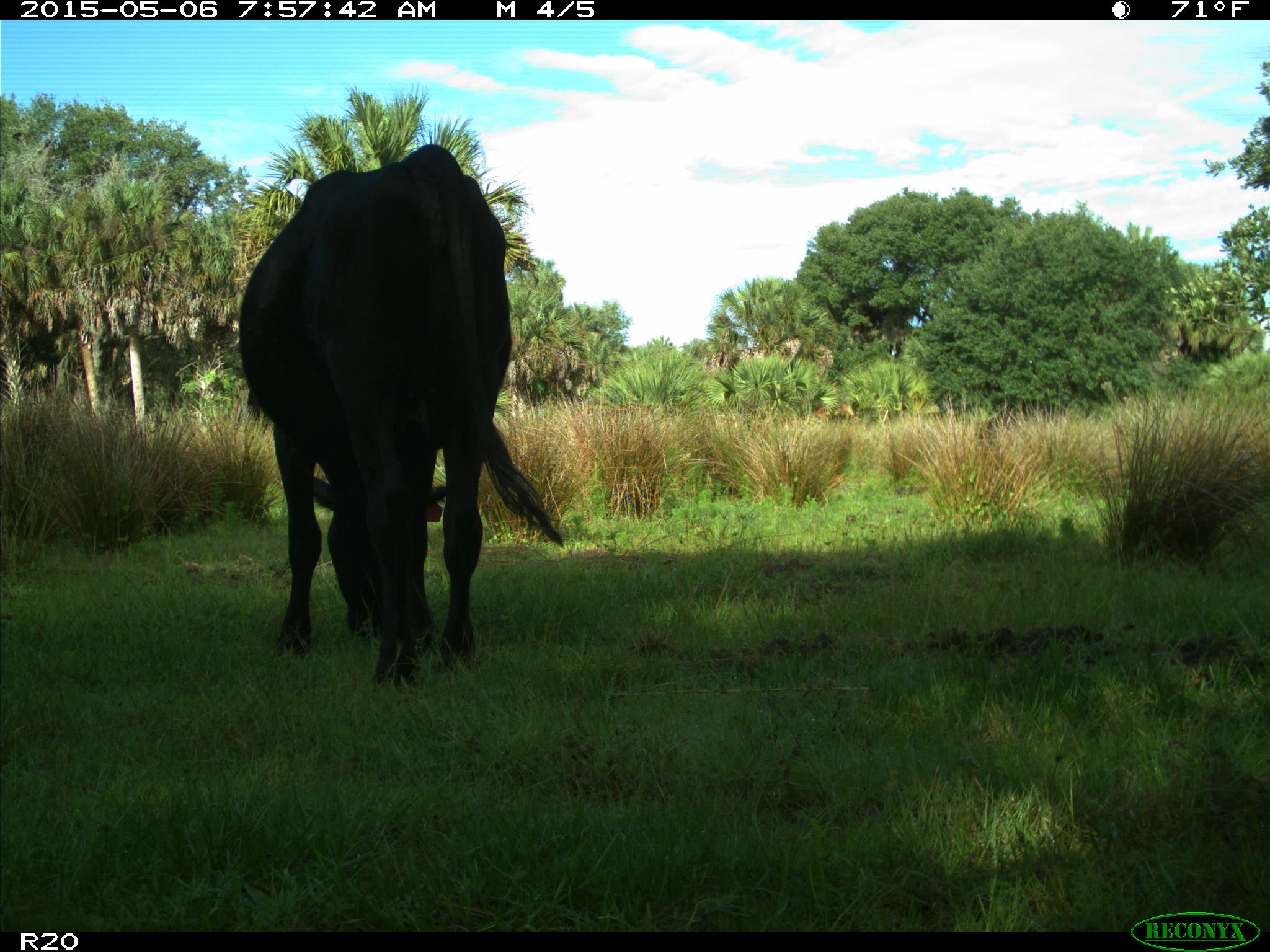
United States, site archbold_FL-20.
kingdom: Animalia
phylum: Chordata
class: Mammalia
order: Artiodactyla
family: Bovidae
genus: Bos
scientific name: Bos taurus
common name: domestic cow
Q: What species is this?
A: Bos taurus (domestic cow).